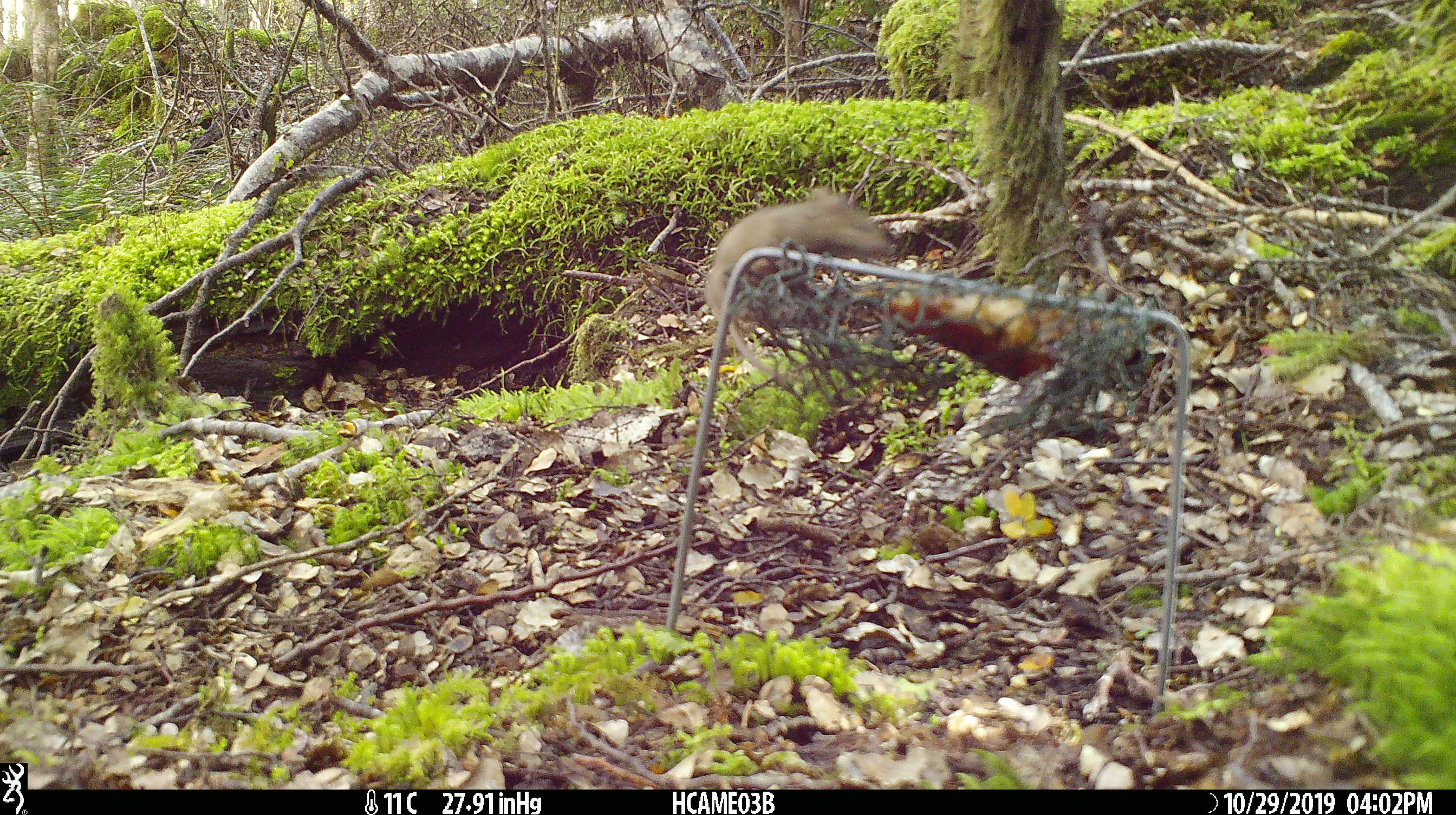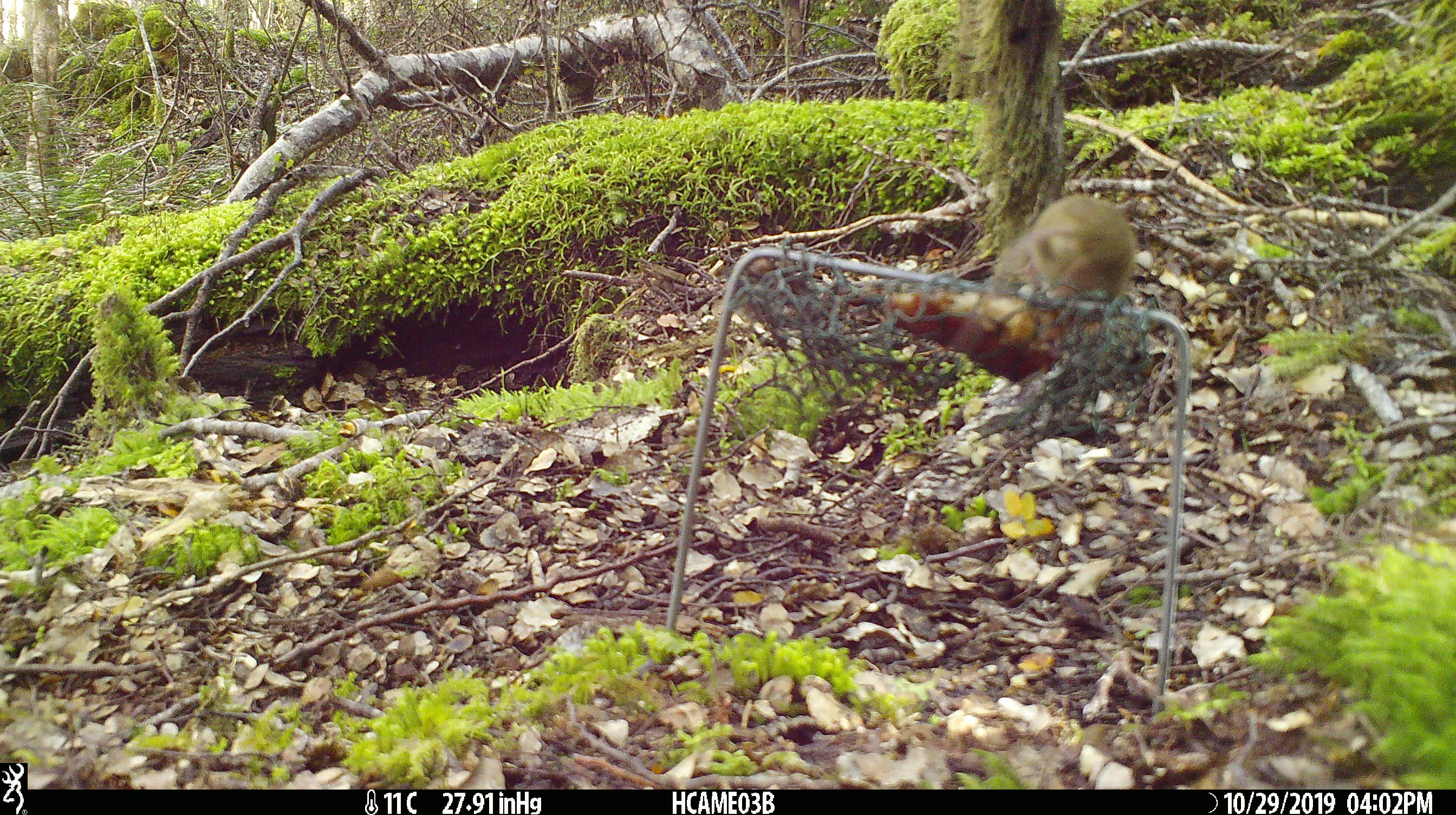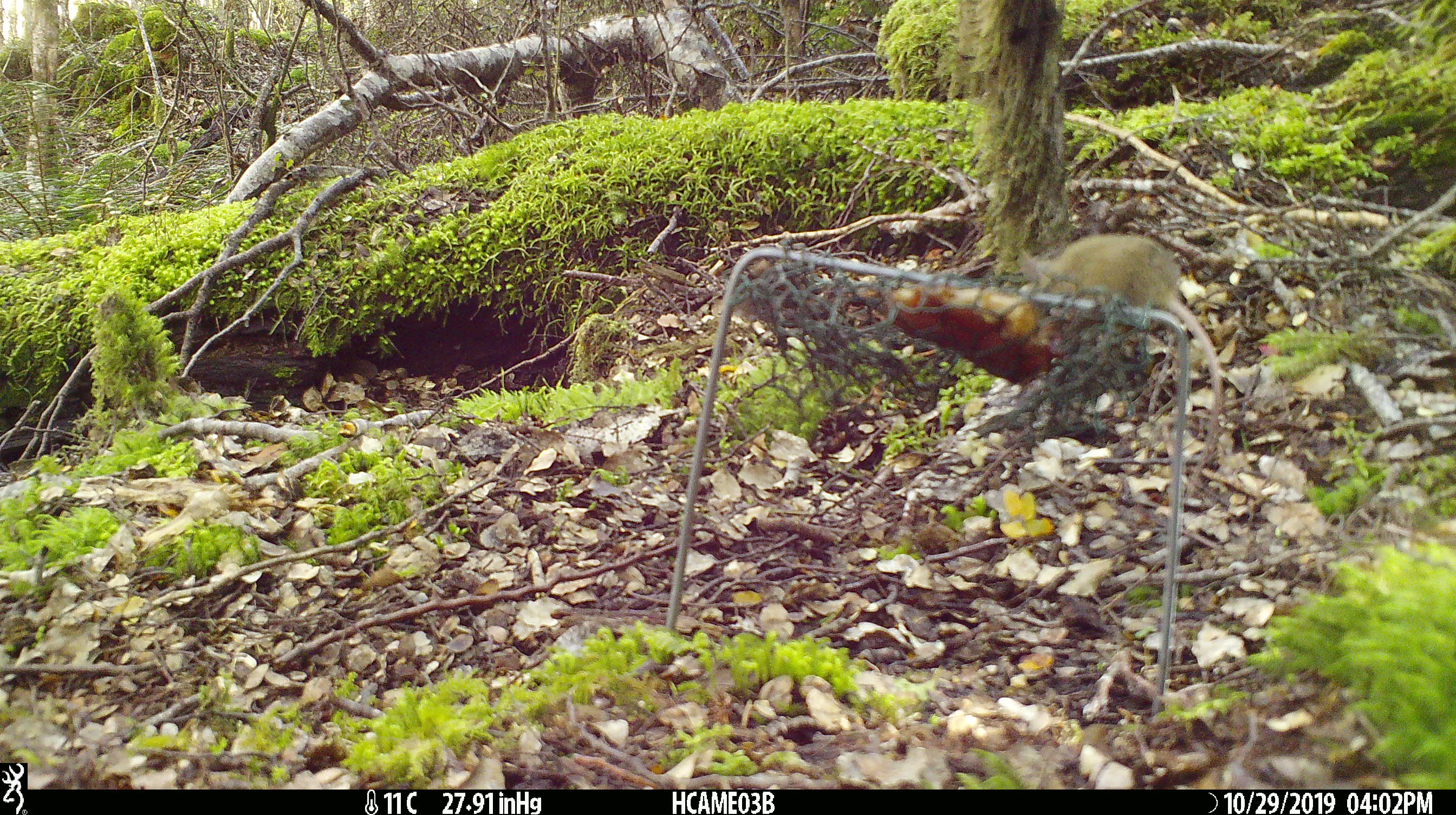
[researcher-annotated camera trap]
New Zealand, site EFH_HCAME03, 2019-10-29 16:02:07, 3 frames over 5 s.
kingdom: Animalia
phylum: Chordata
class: Mammalia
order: Rodentia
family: Muridae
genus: Mus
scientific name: Mus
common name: mouse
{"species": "mouse (Mus)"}